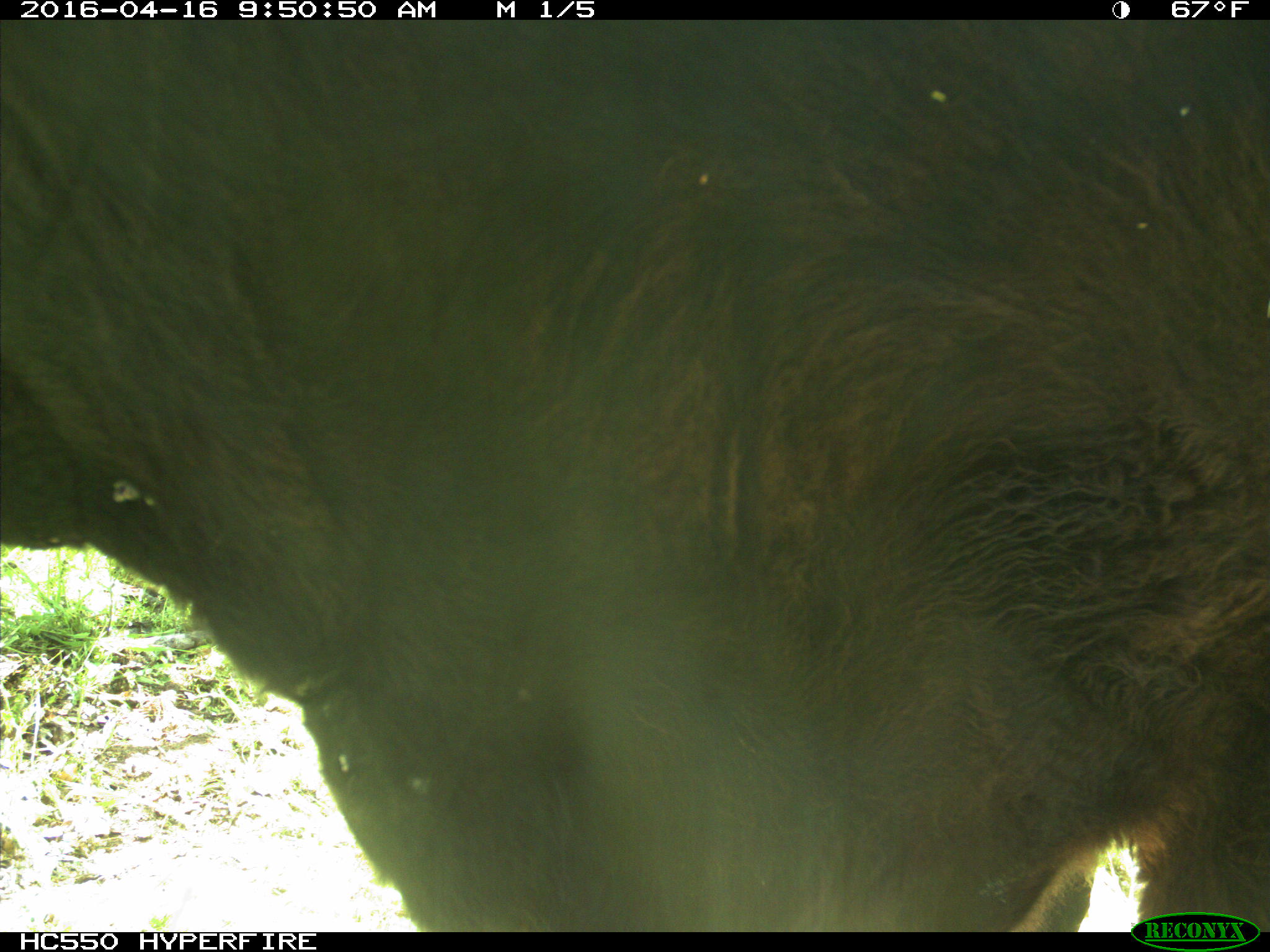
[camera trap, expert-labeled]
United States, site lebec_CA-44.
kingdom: Animalia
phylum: Chordata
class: Mammalia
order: Artiodactyla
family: Bovidae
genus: Bos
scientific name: Bos taurus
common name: domestic cow